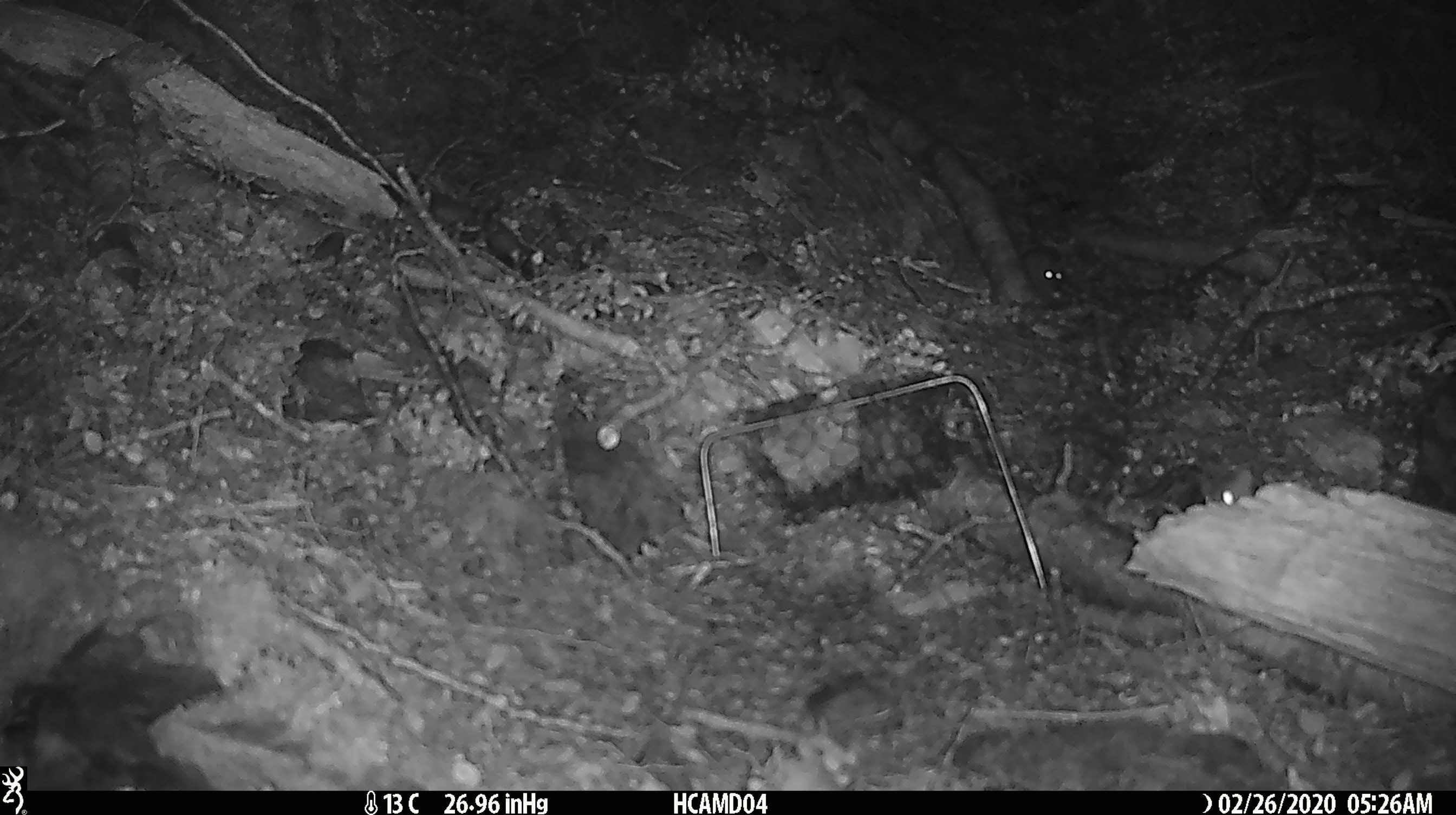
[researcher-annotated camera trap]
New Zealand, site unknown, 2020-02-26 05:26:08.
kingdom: Animalia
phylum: Chordata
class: Mammalia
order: Rodentia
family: Muridae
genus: Mus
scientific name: Mus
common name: mouse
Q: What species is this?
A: Mouse (Mus).